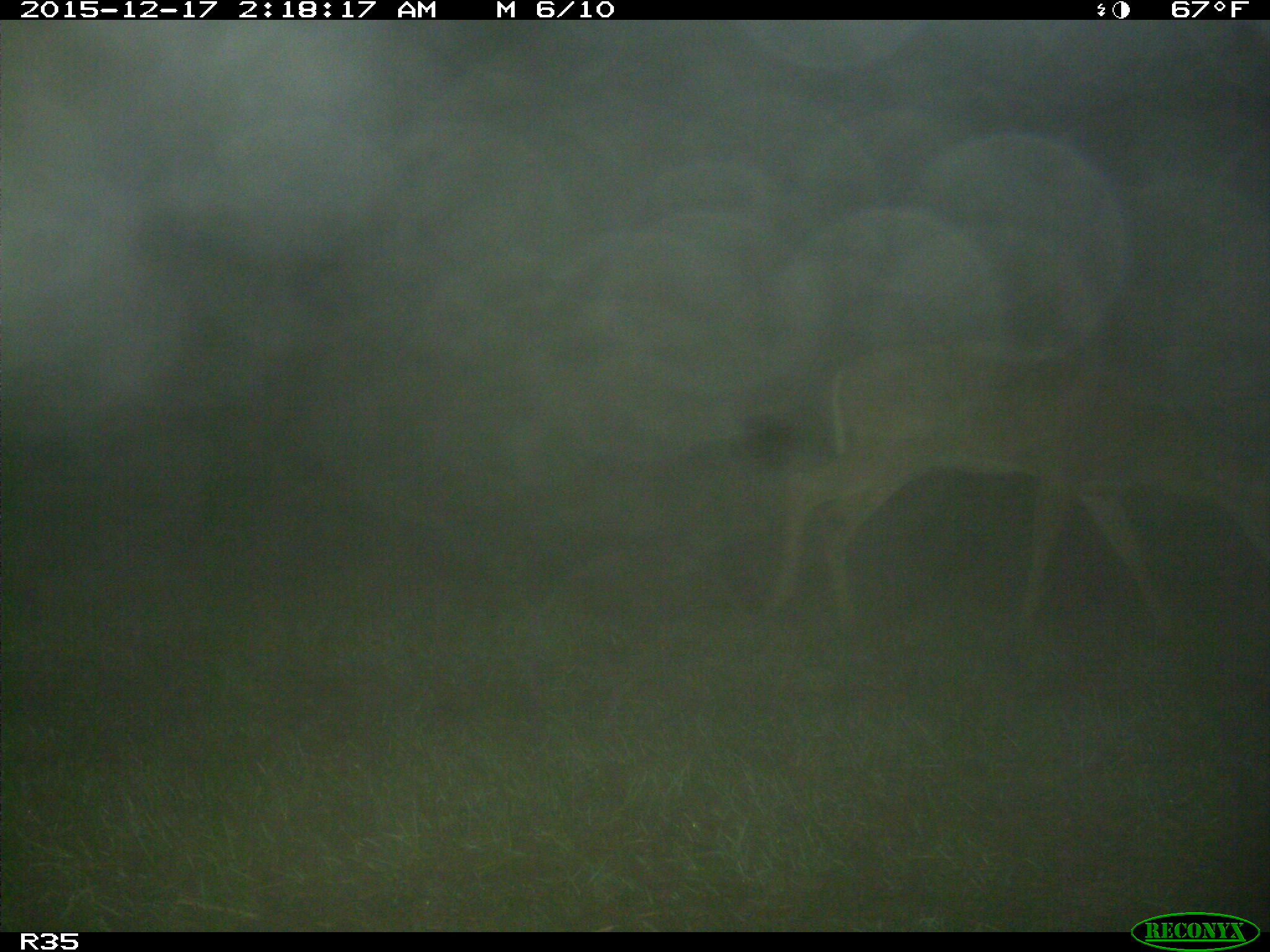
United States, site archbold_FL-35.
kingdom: Animalia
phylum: Chordata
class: Mammalia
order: Artiodactyla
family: Cervidae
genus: Odocoileus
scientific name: Odocoileus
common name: deer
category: unidentified deer